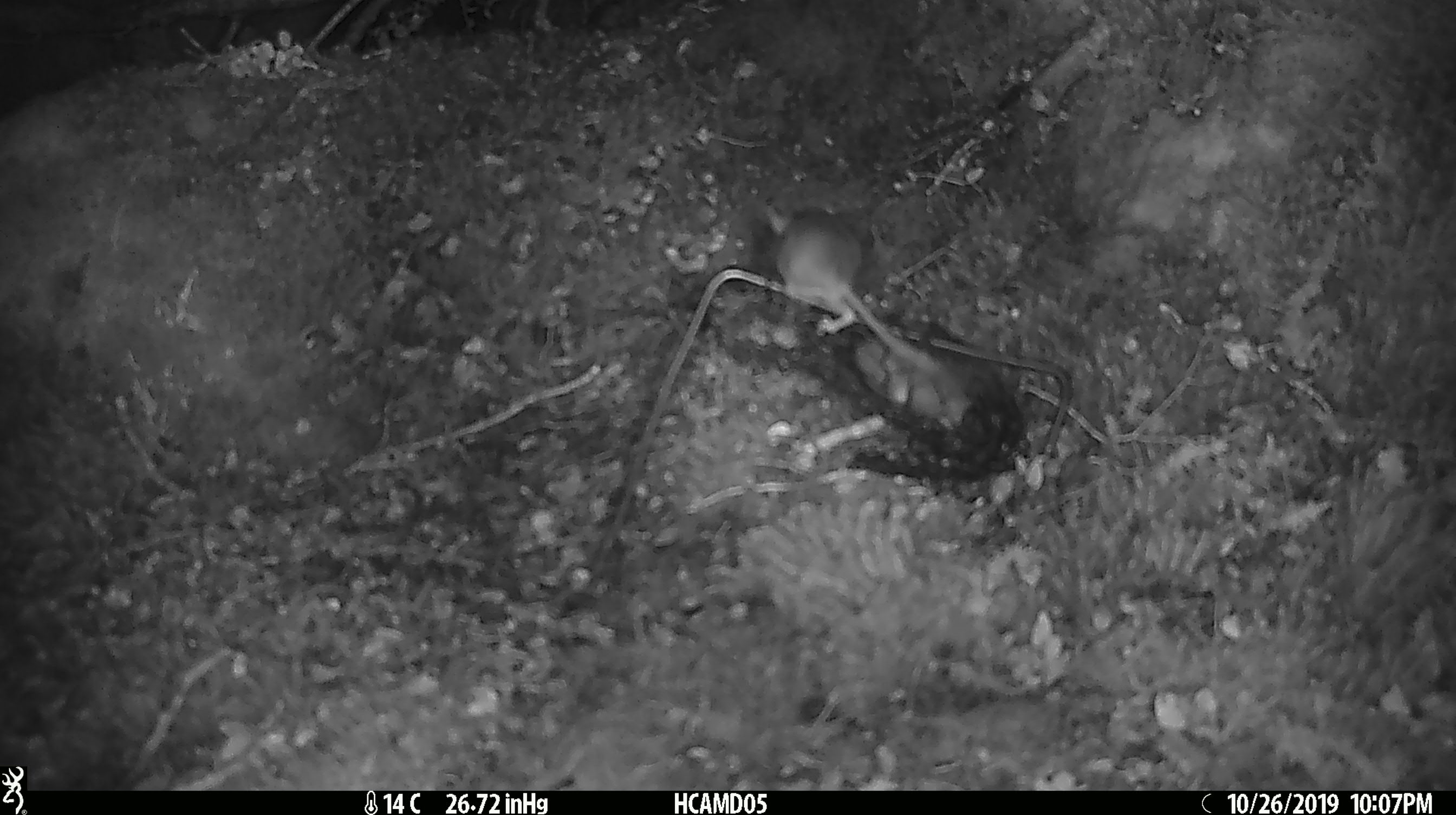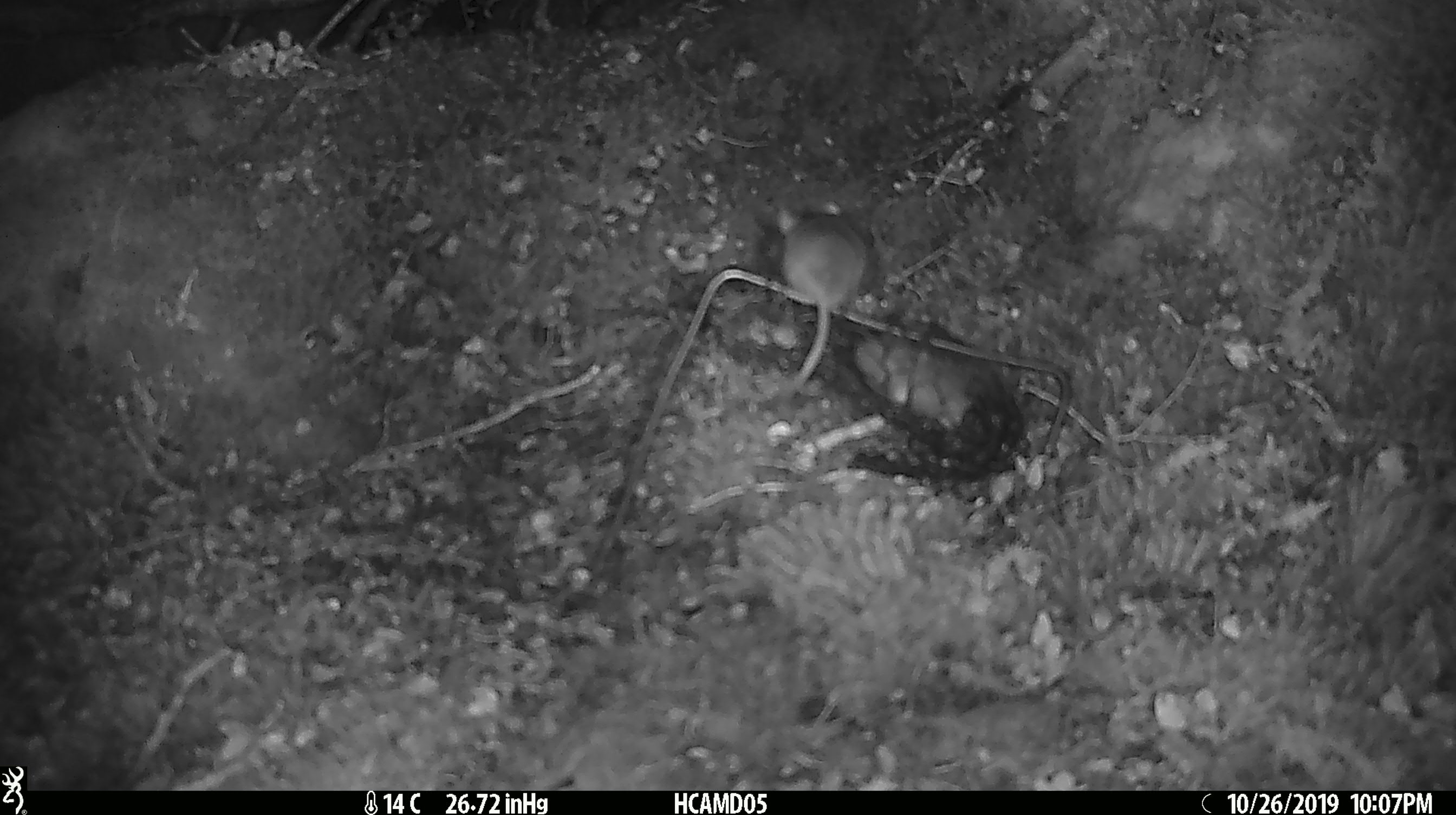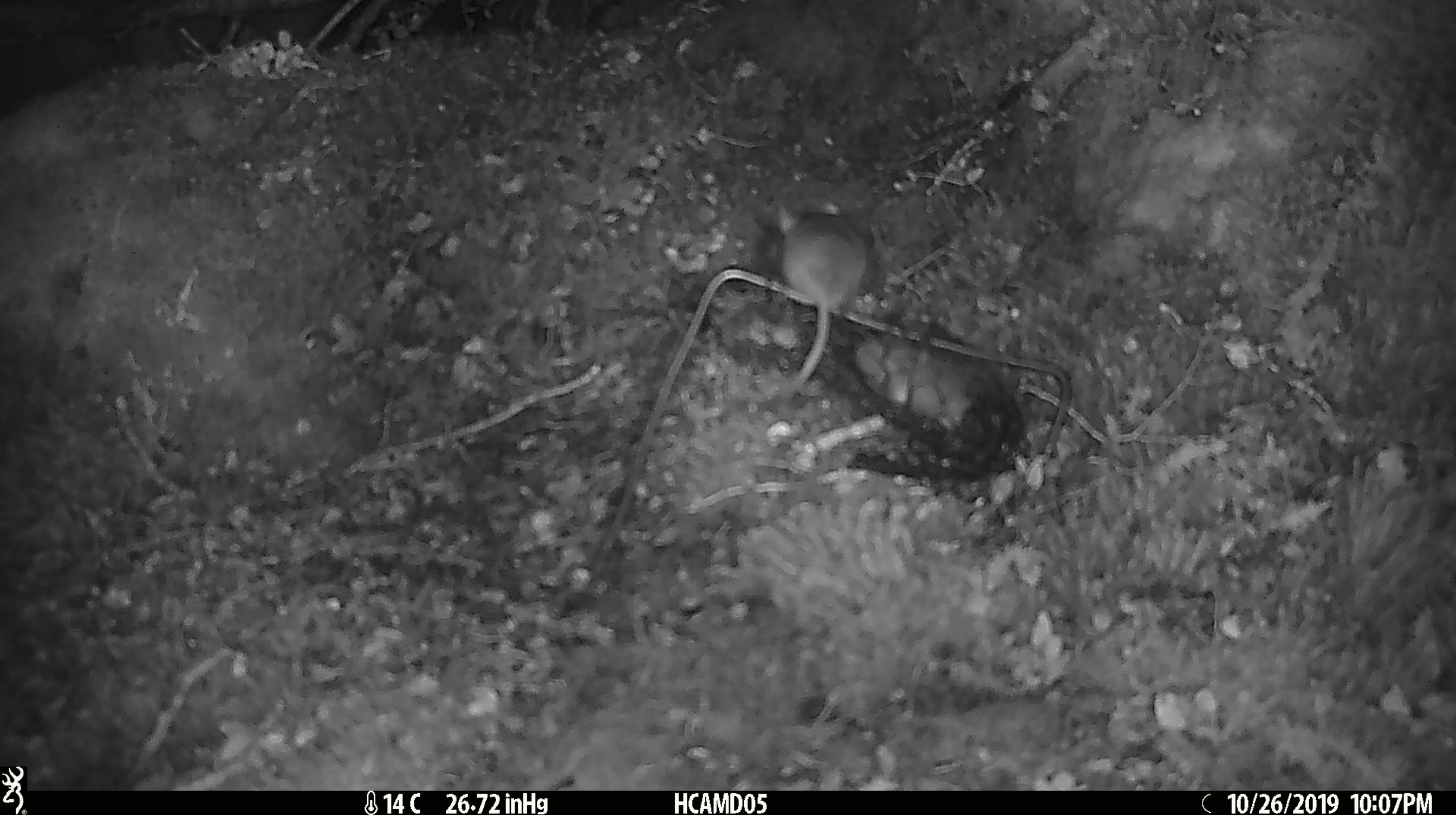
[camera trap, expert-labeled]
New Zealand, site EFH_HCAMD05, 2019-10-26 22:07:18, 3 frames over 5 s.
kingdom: Animalia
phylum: Chordata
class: Mammalia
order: Rodentia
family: Muridae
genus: Mus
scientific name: Mus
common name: mouse